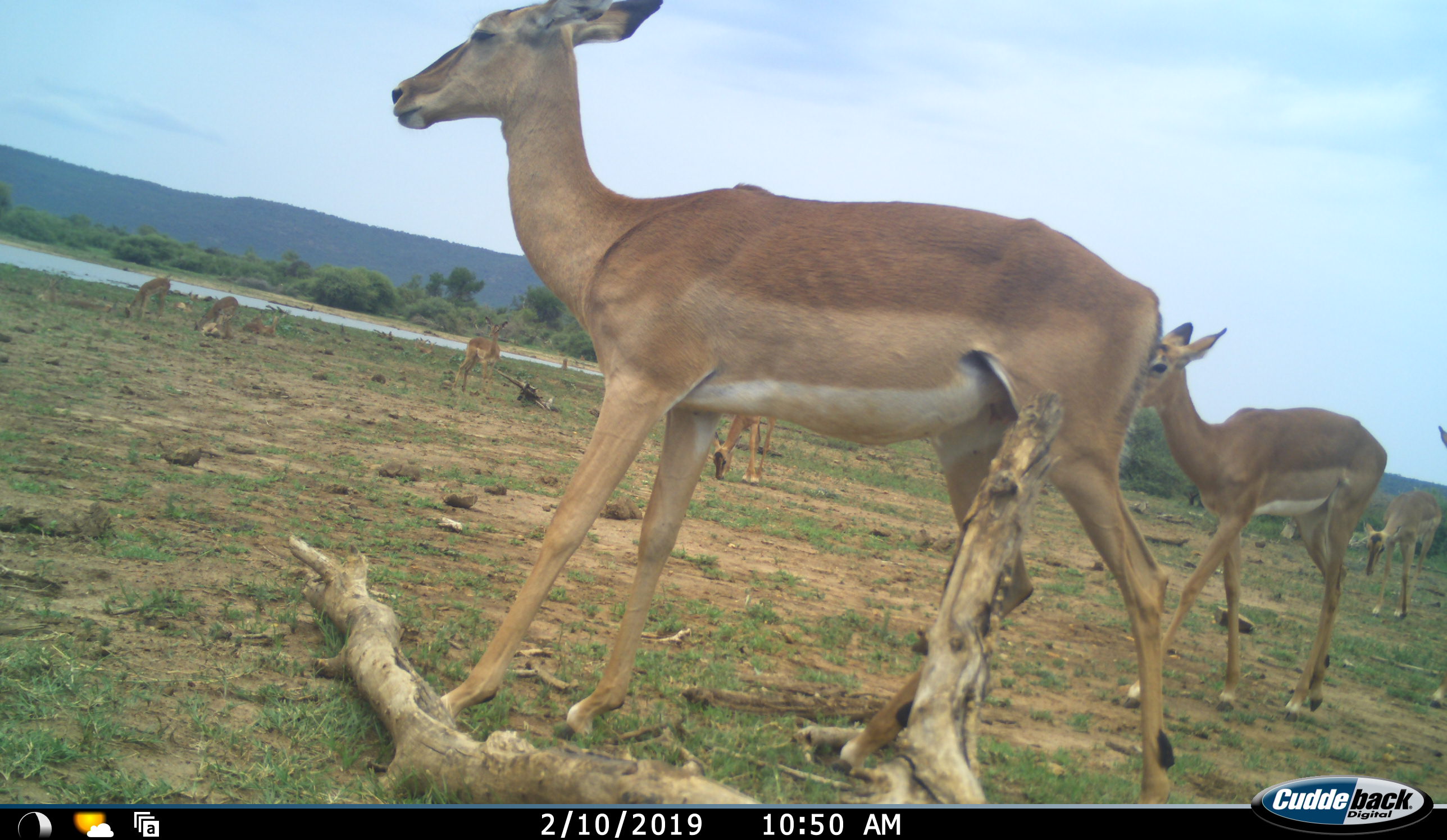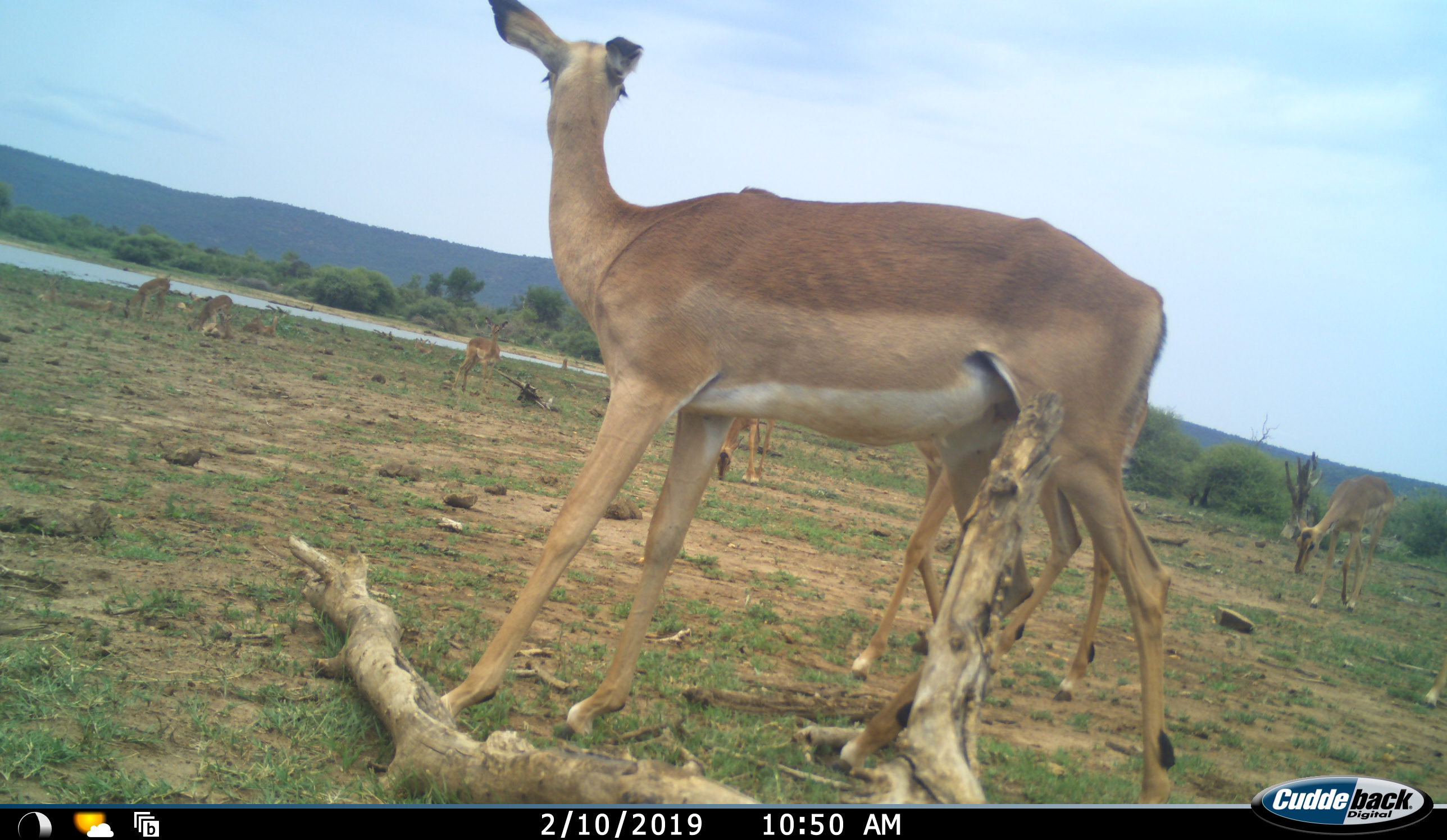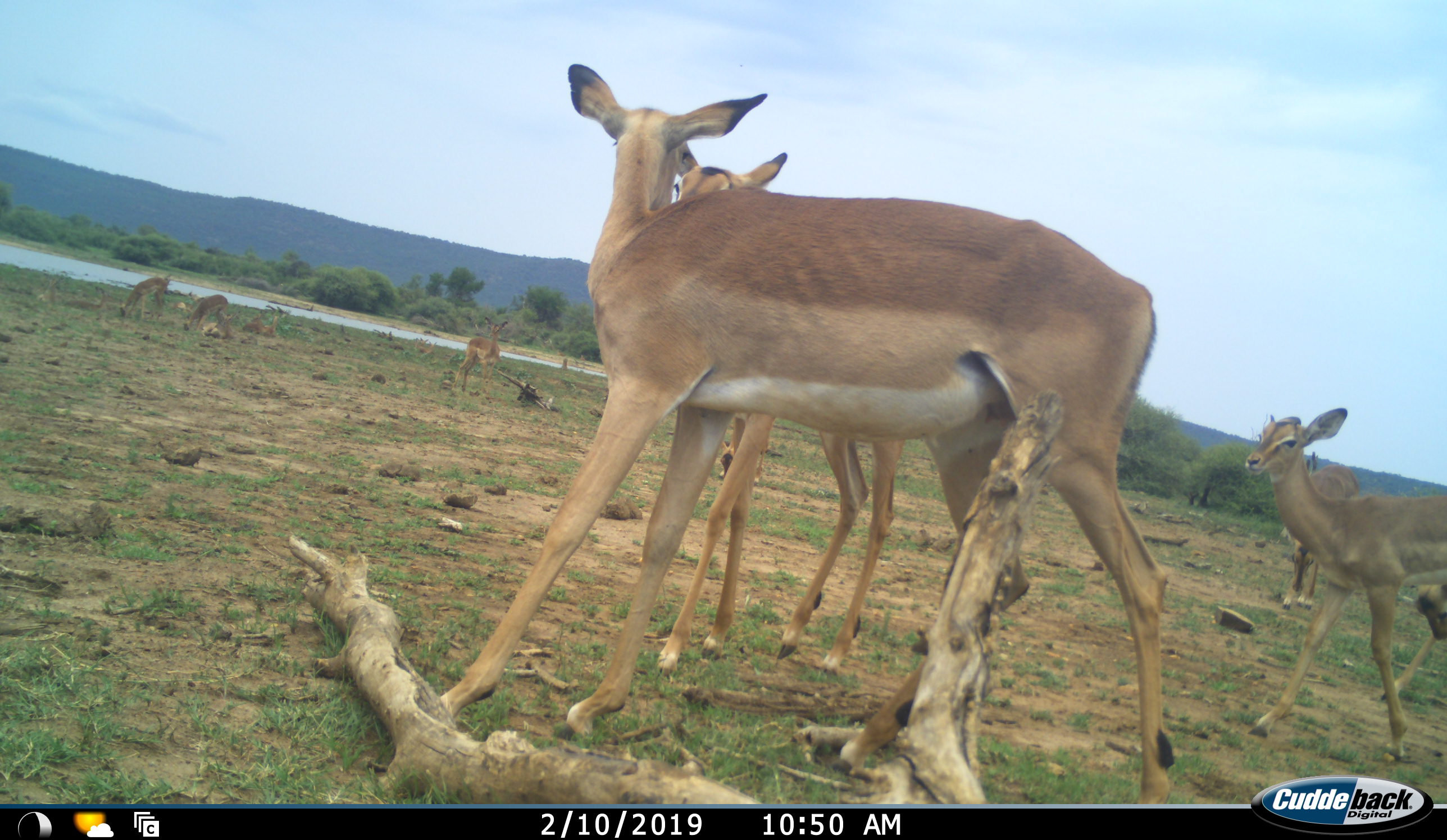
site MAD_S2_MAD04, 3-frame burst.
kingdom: Animalia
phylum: Chordata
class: Mammalia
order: Artiodactyla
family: Bovidae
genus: Aepyceros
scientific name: Aepyceros melampus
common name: impala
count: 9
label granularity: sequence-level